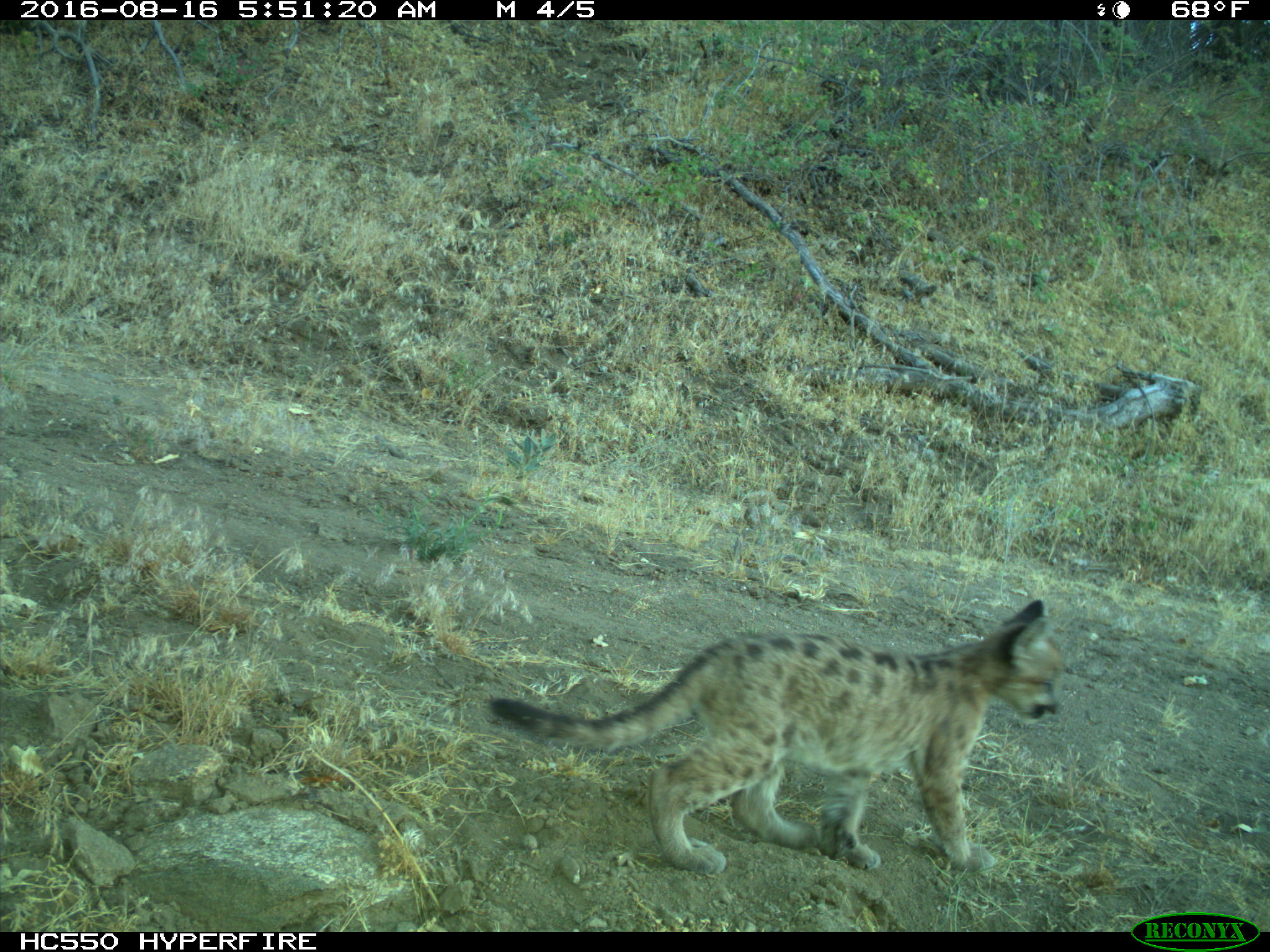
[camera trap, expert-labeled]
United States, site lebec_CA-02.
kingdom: Animalia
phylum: Chordata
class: Mammalia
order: Carnivora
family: Felidae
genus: Puma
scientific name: Puma concolor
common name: mountain lion